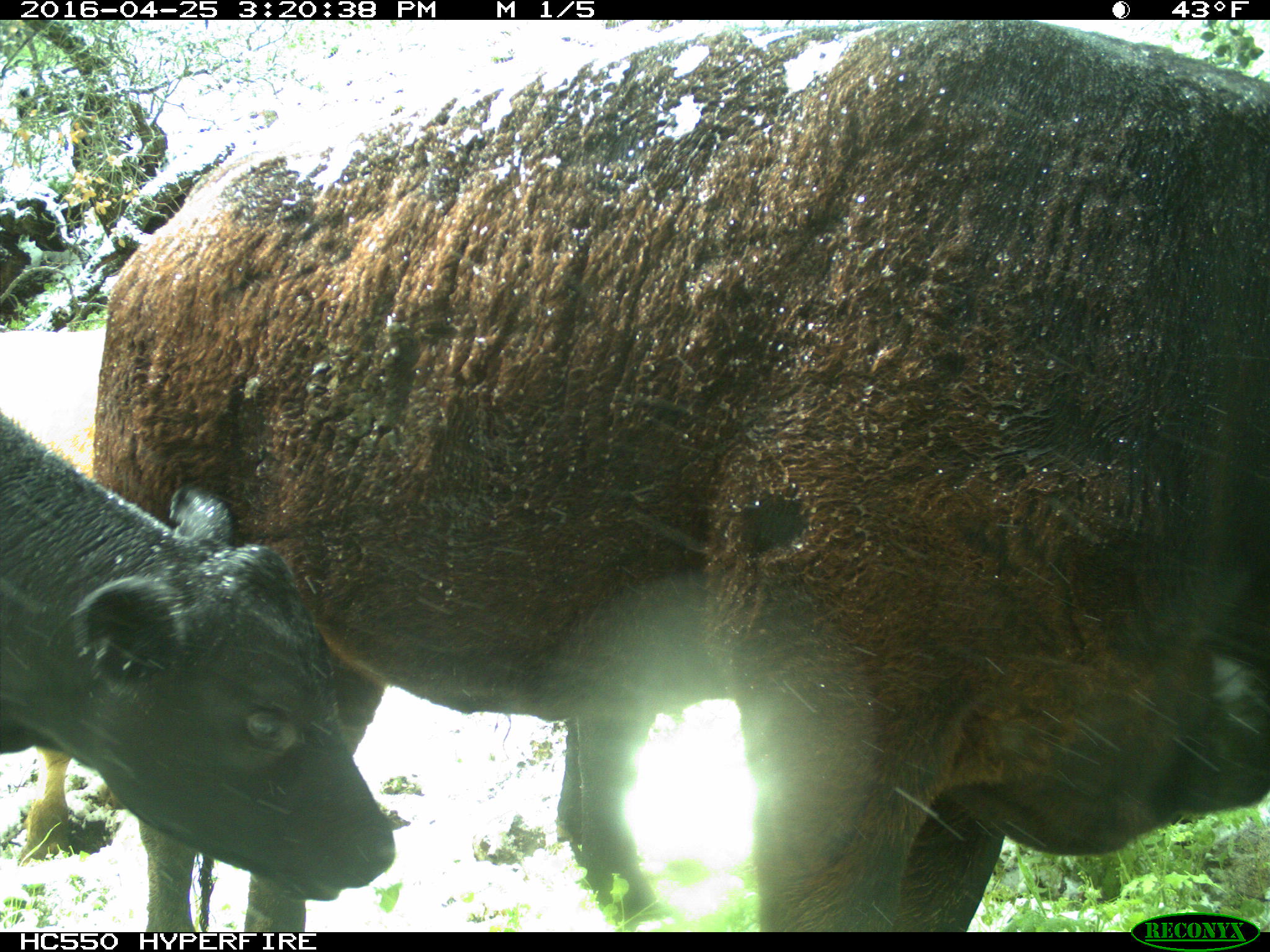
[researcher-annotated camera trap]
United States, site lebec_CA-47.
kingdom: Animalia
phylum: Chordata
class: Mammalia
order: Artiodactyla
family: Bovidae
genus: Bos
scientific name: Bos taurus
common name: domestic cow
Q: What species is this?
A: Bos taurus (domestic cow).